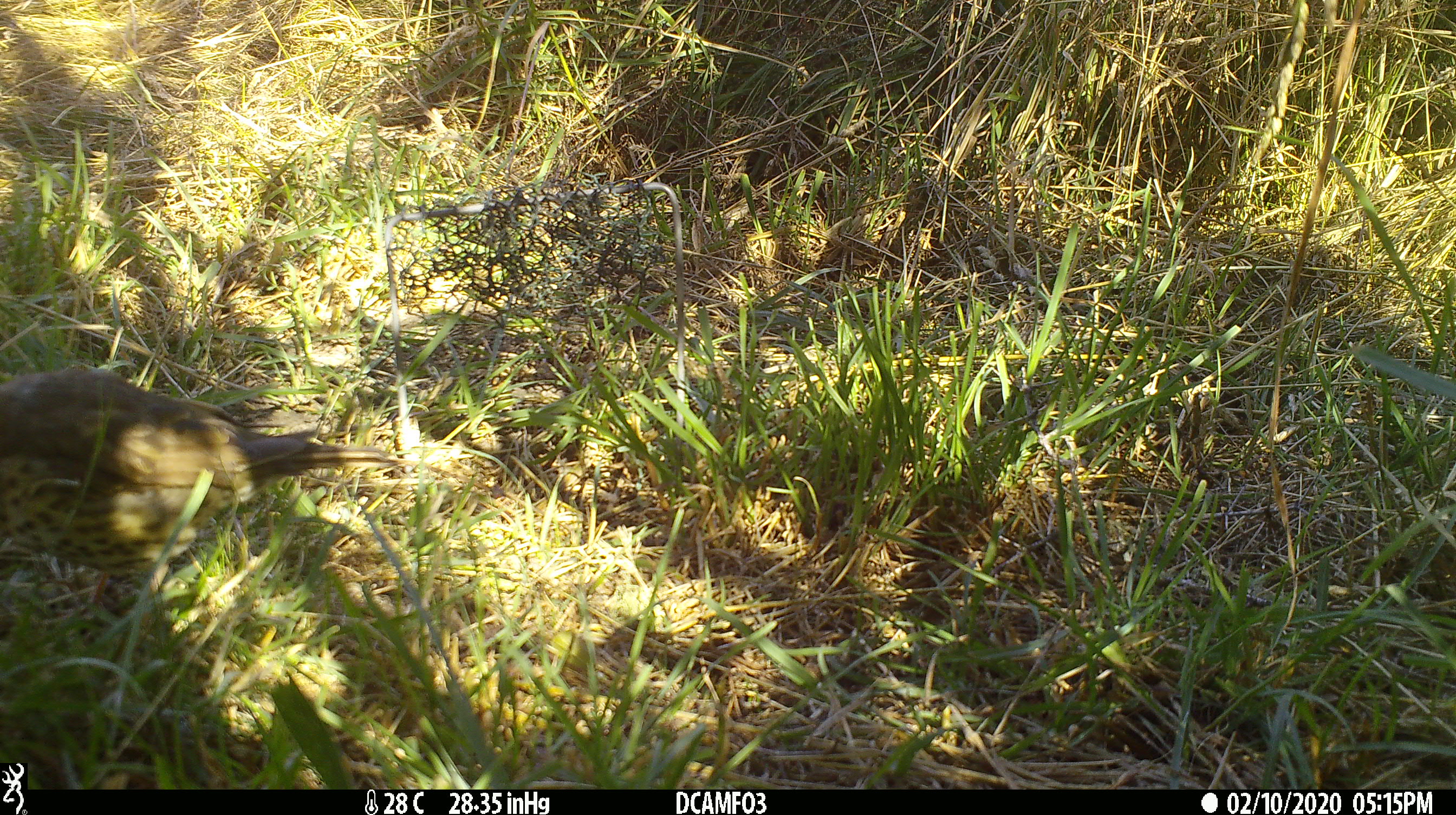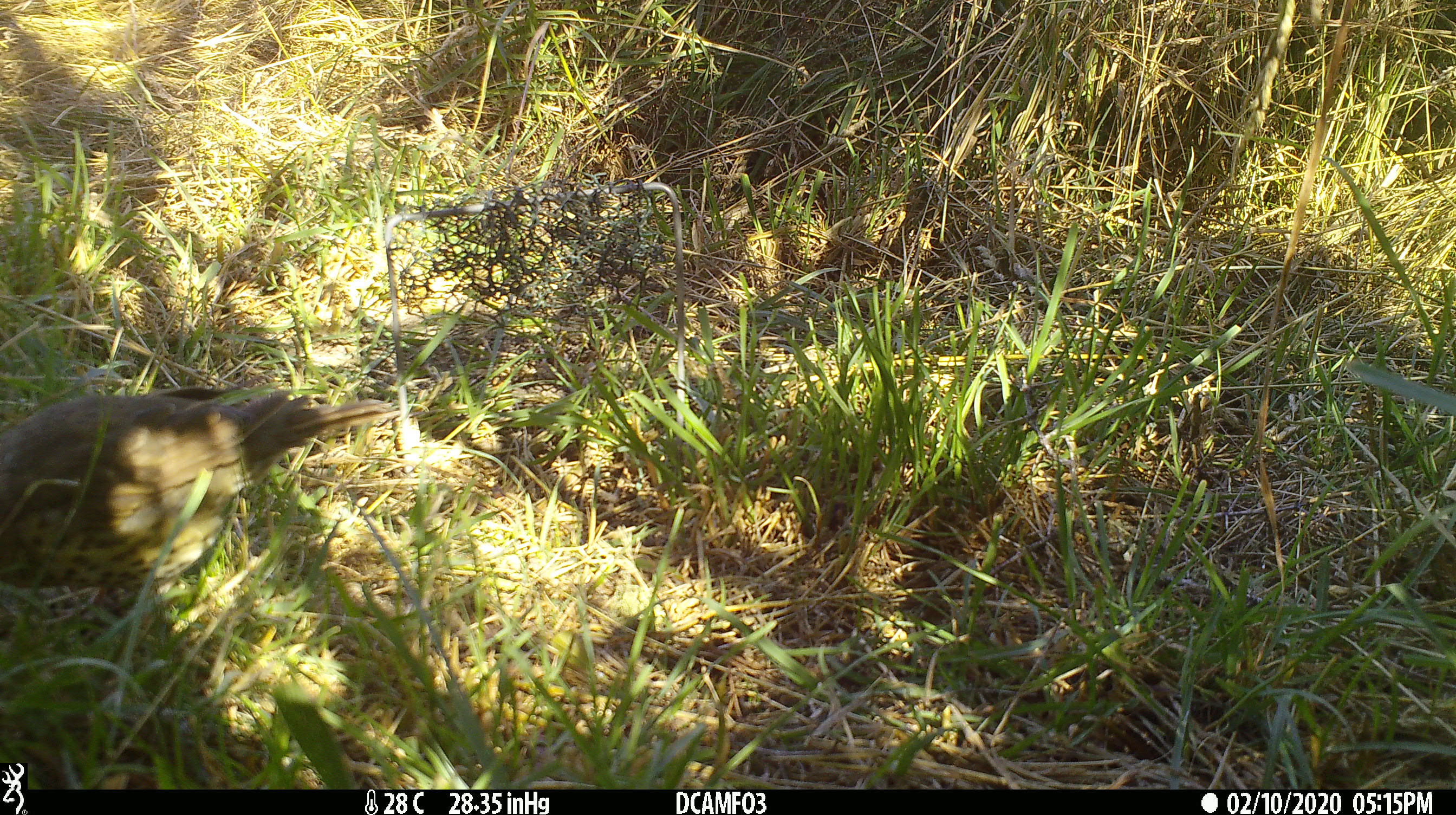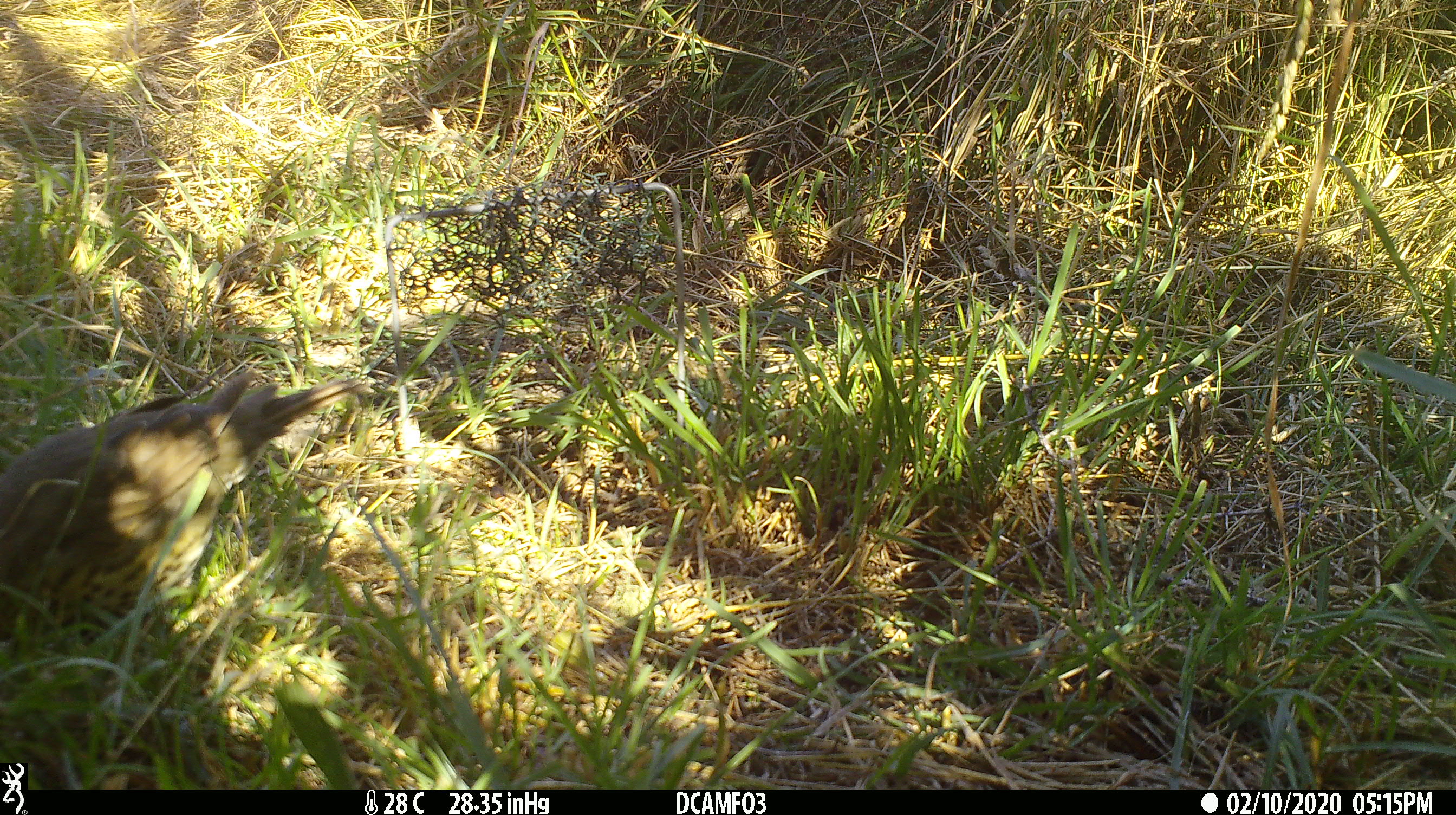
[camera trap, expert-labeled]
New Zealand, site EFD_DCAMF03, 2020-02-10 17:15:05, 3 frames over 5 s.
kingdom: Animalia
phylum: Chordata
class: Aves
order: Passeriformes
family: Turdidae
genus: Turdus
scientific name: Turdus philomelos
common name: song thrush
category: thrush